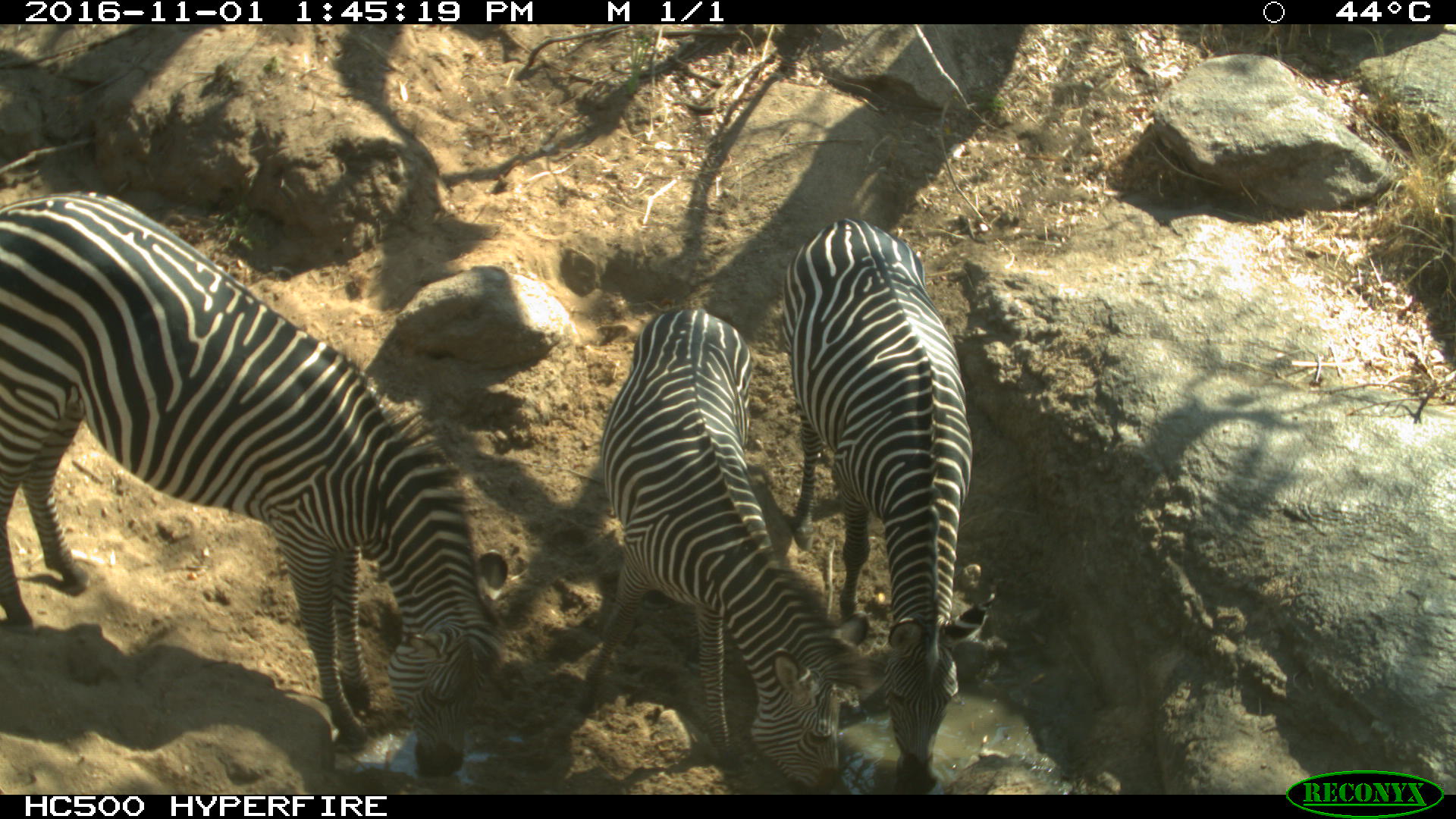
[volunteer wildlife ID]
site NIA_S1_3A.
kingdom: Animalia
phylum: Chordata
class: Mammalia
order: Perissodactyla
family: Equidae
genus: Equus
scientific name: Equus quagga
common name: plains zebra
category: zebraplains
Zebraplains (plains zebra) (Equus quagga), count 3. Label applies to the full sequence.